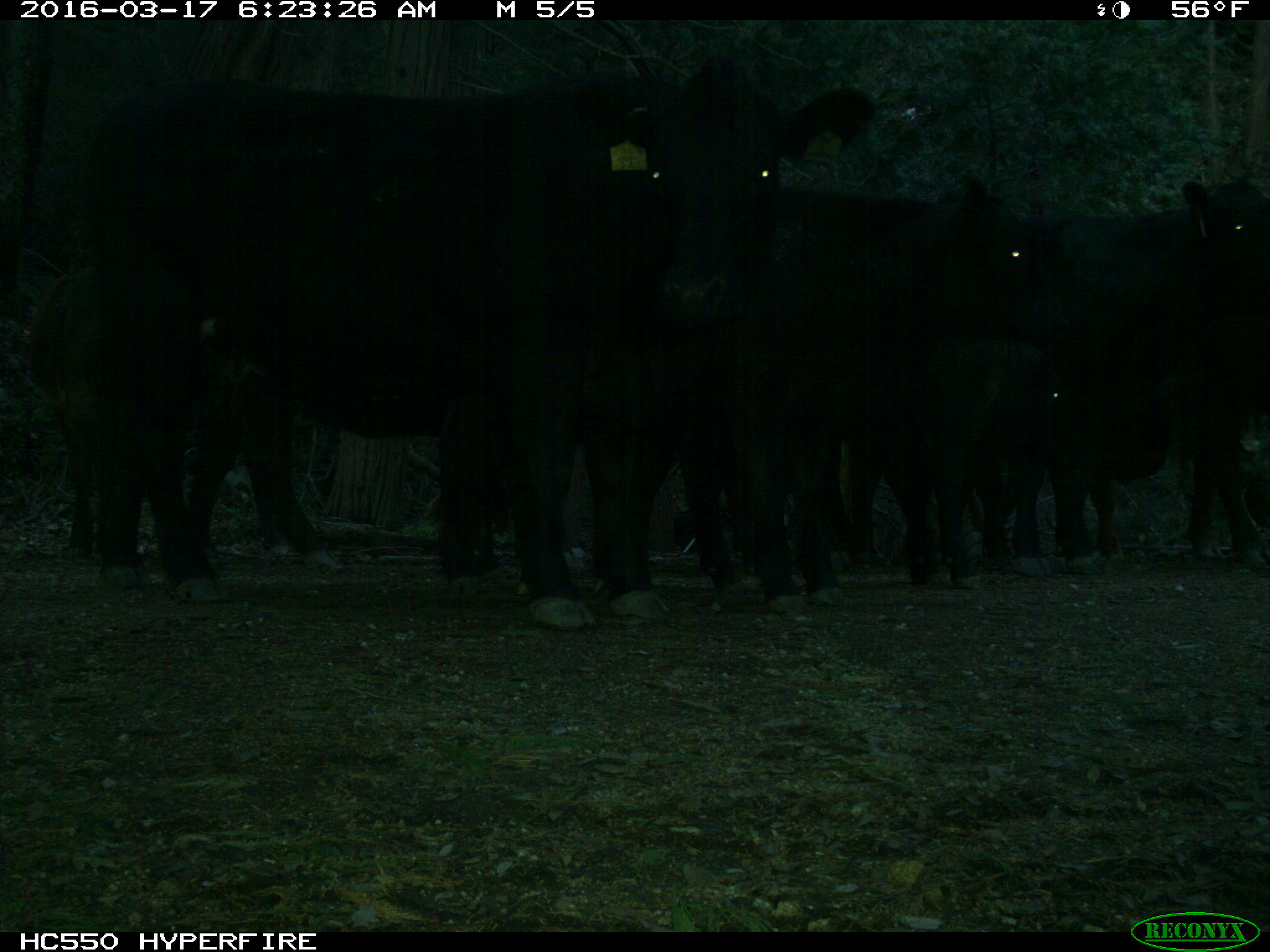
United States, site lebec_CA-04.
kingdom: Animalia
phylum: Chordata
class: Mammalia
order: Artiodactyla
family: Bovidae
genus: Bos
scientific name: Bos taurus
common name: domestic cow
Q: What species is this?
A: Bos taurus (domestic cow).